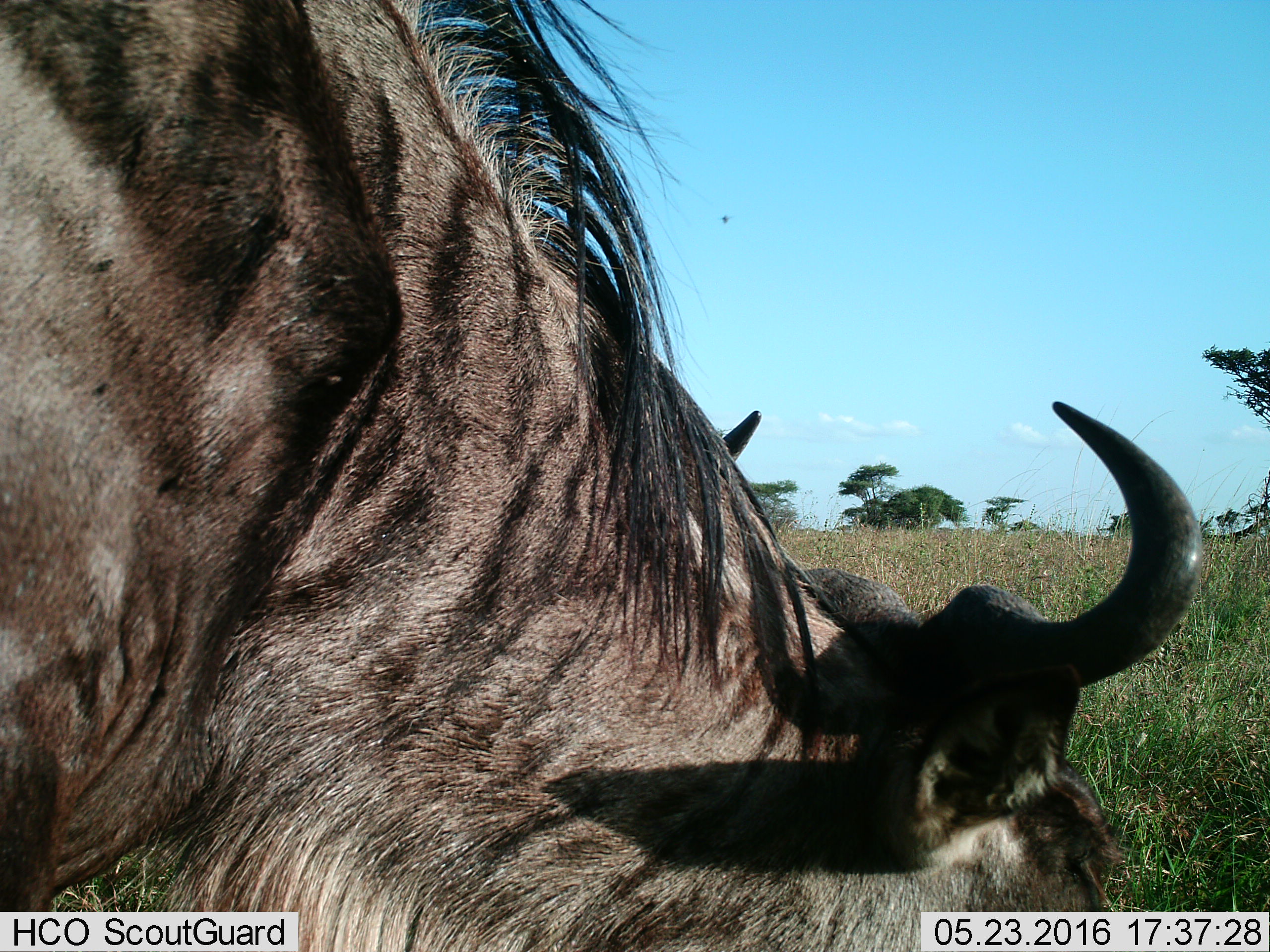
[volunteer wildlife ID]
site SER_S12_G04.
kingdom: Animalia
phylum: Chordata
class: Mammalia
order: Artiodactyla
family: Bovidae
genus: Connochaetes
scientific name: Connochaetes taurinus taurinus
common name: blue wildebeest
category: wildebeestblue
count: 1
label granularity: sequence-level